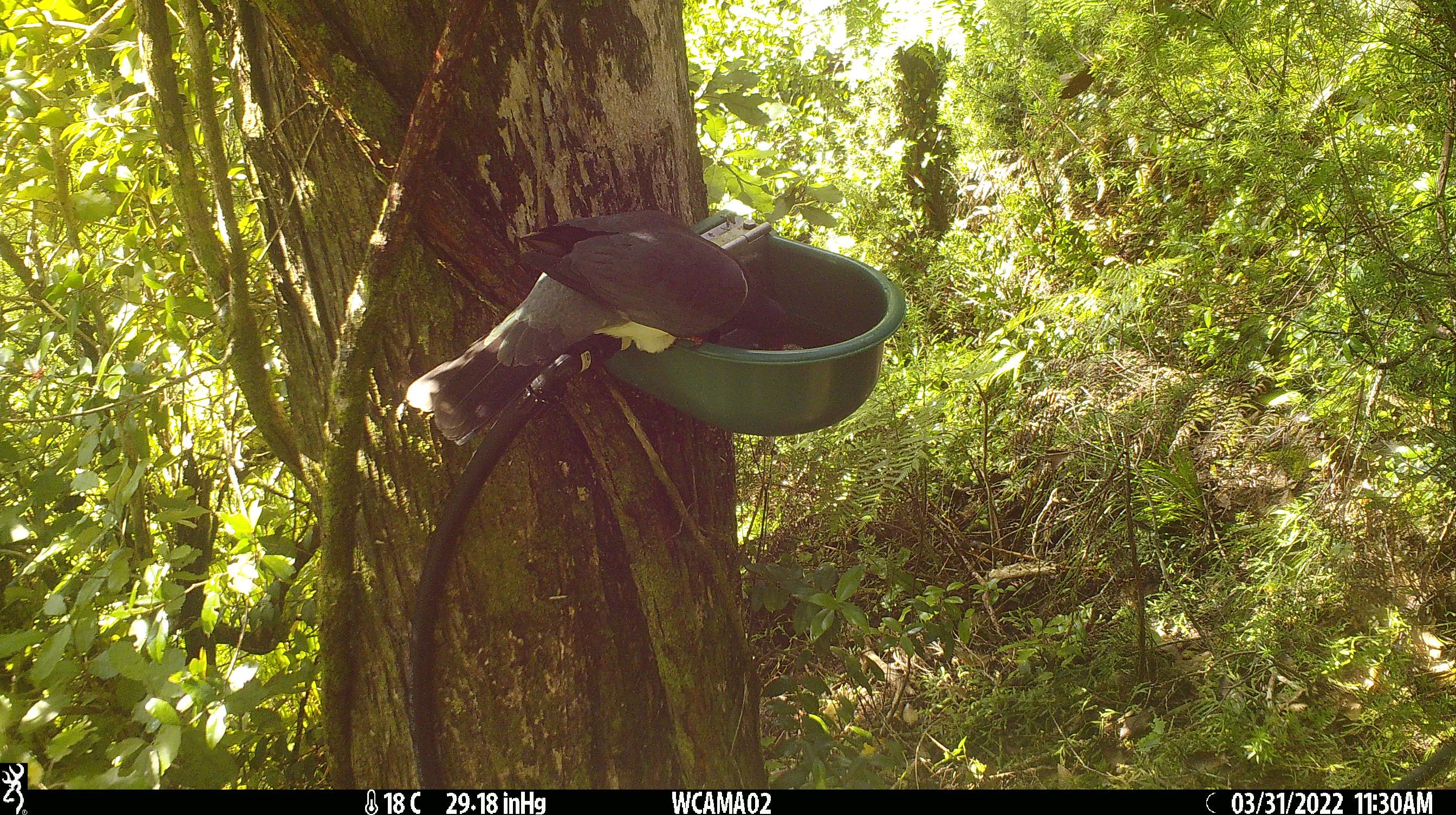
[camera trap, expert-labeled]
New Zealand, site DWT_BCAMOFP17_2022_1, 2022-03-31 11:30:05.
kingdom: Animalia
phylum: Chordata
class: Aves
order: Columbiformes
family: Columbidae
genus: Hemiphaga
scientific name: Hemiphaga novaeseelandiae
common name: new zealand pigeon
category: kereru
Kereru (new zealand pigeon) (Hemiphaga novaeseelandiae).